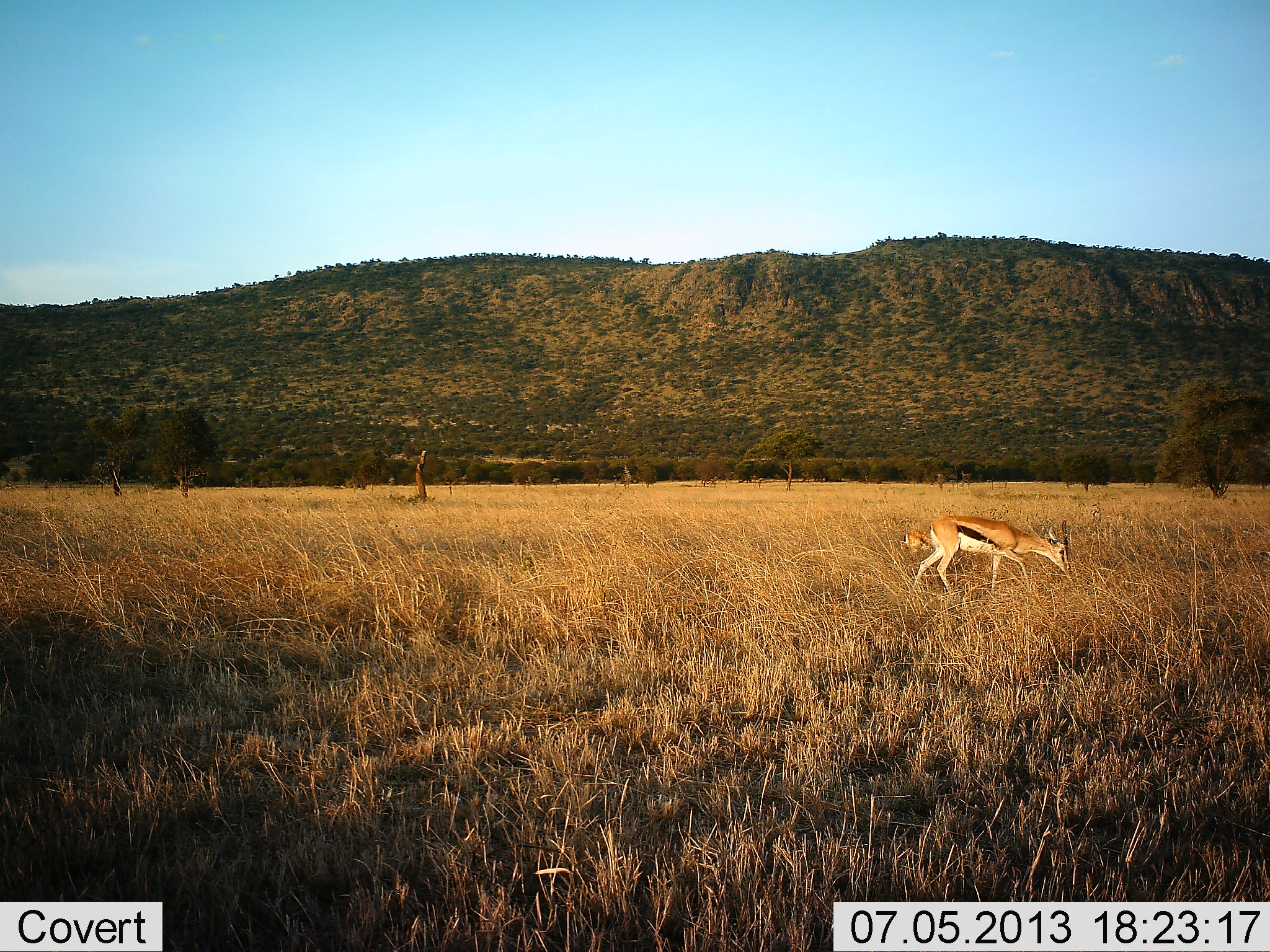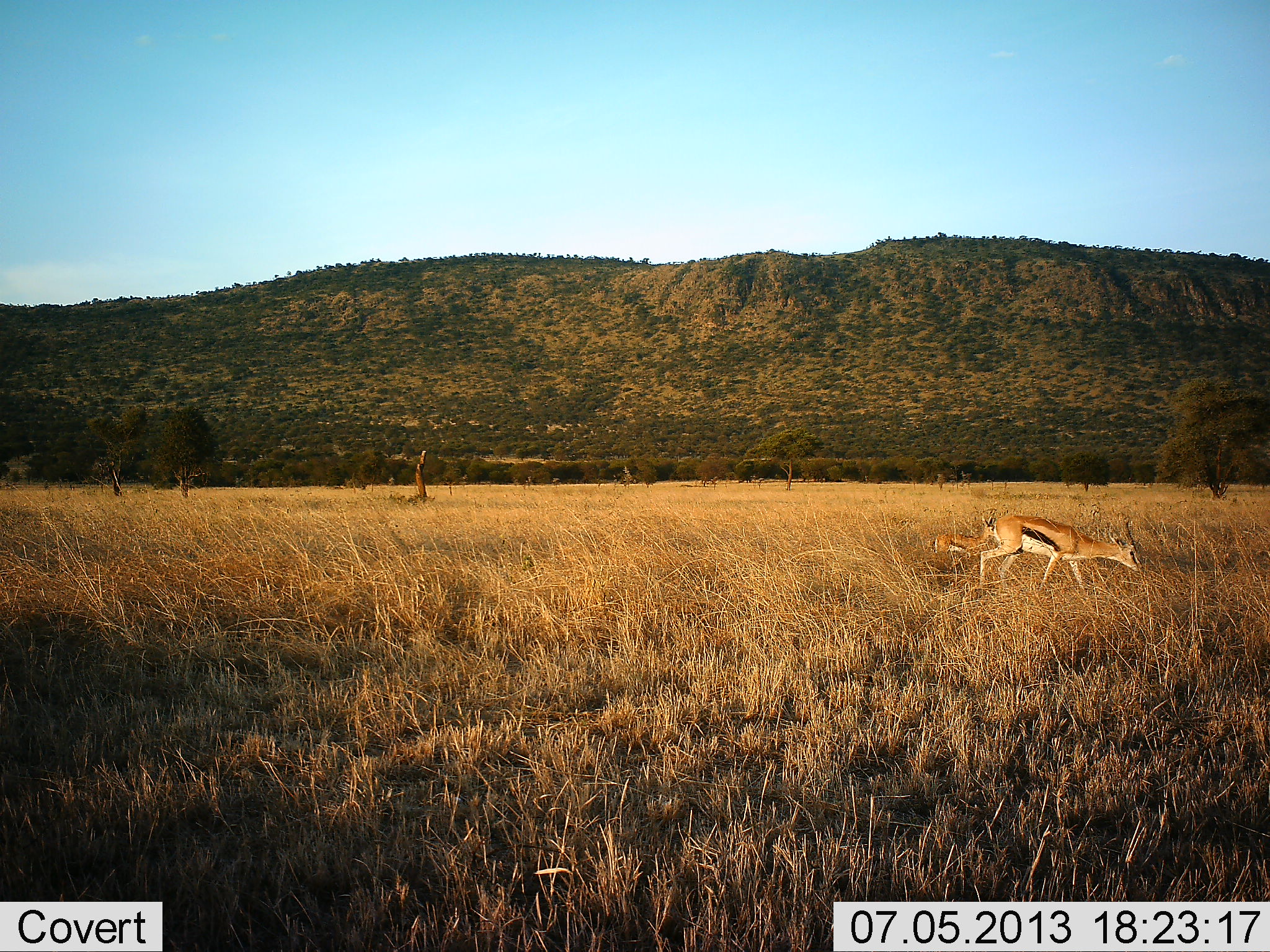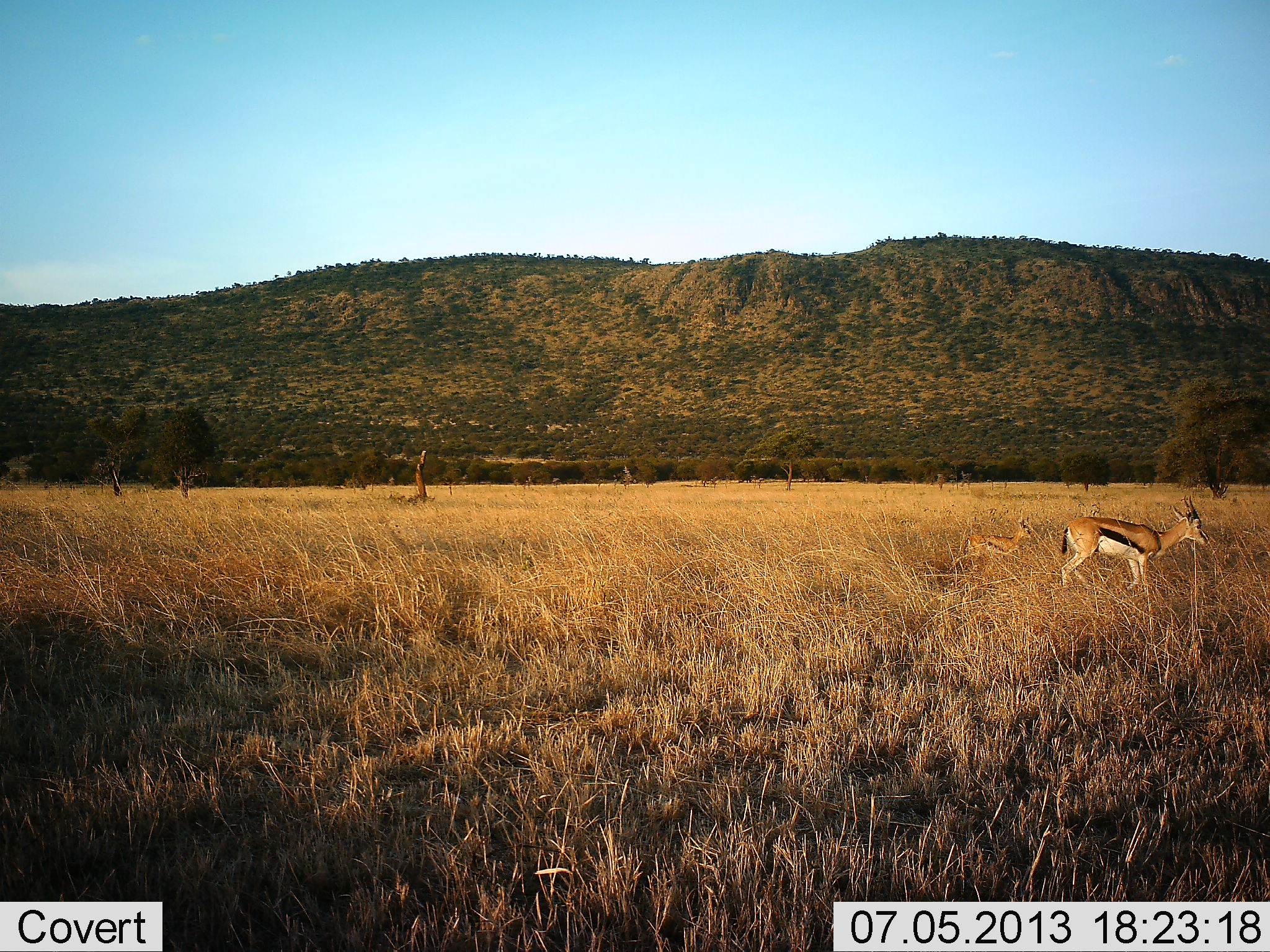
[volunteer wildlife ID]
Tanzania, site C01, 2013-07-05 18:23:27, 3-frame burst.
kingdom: Animalia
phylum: Chordata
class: Mammalia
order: Artiodactyla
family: Bovidae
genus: Eudorcas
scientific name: Eudorcas thomsonii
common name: thomson's gazelle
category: gazellethomsons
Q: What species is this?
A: Gazellethomsons (thomson's gazelle) (Eudorcas thomsonii).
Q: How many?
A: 2.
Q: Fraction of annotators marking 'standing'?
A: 10%.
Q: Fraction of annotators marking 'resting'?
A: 0%.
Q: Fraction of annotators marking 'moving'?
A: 90%.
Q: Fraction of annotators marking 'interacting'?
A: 0%.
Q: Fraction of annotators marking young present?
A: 50%.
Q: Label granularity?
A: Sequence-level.